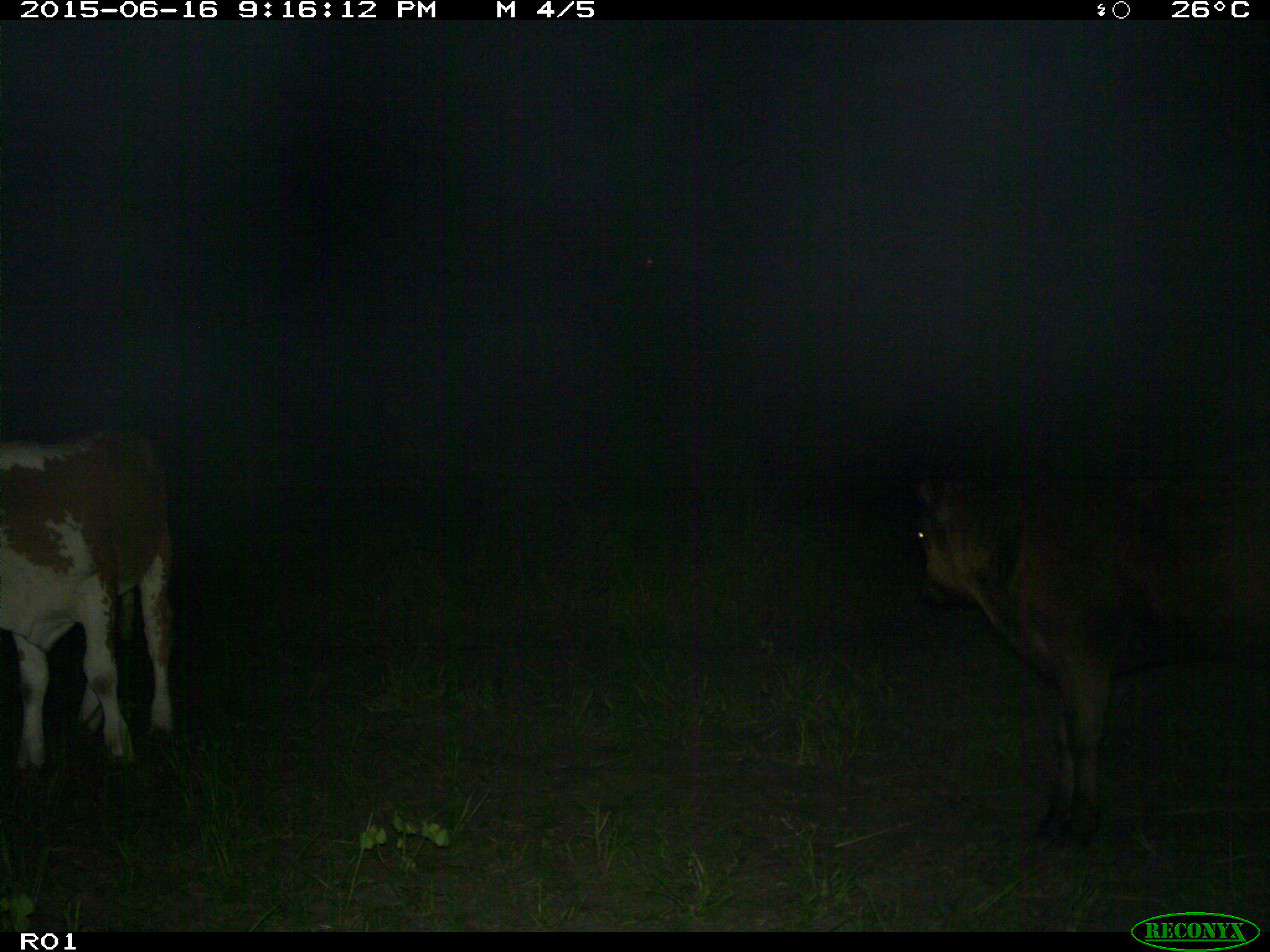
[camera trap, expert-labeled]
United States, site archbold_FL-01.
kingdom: Animalia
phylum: Chordata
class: Mammalia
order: Artiodactyla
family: Bovidae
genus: Bos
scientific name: Bos taurus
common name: domestic cow